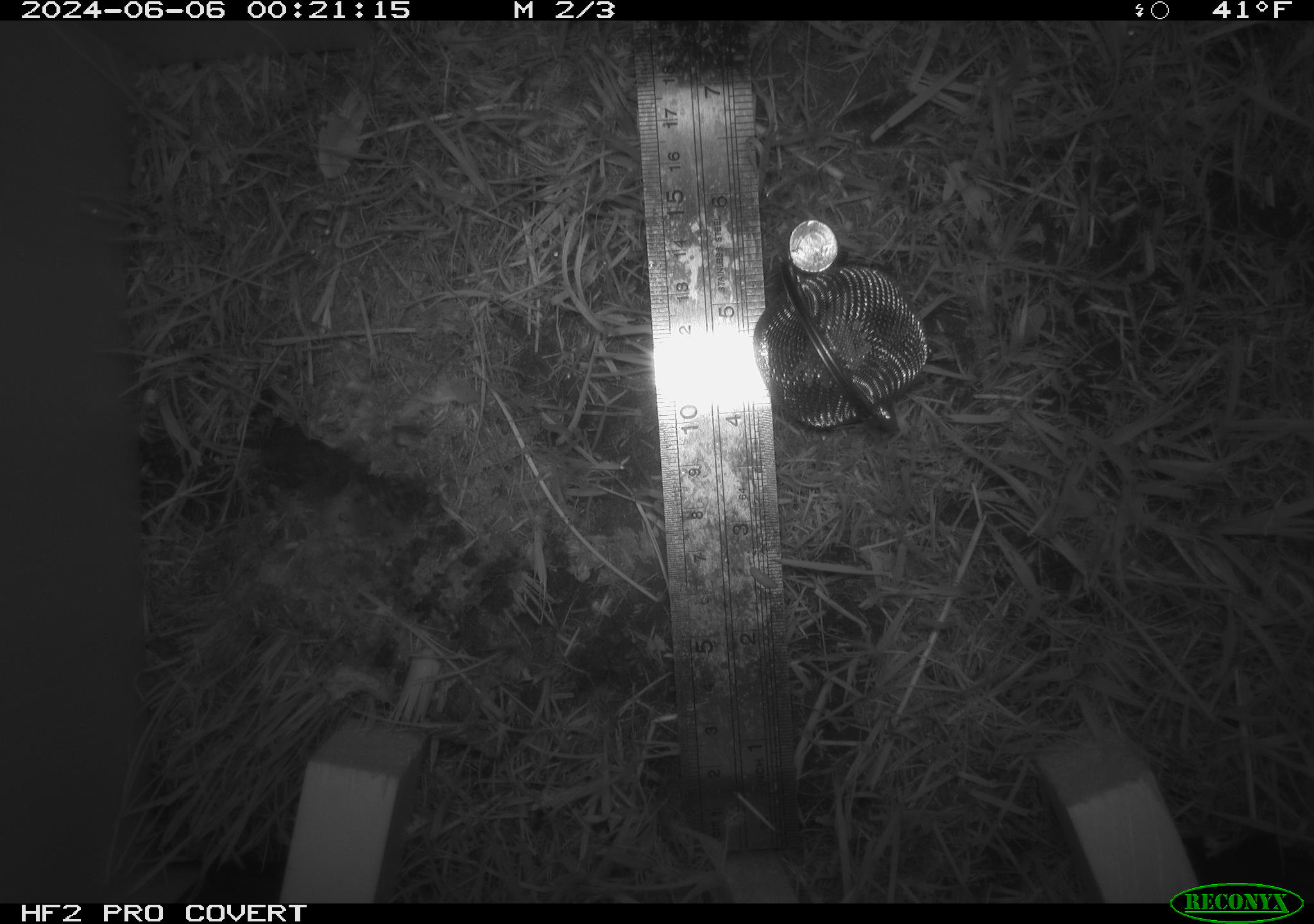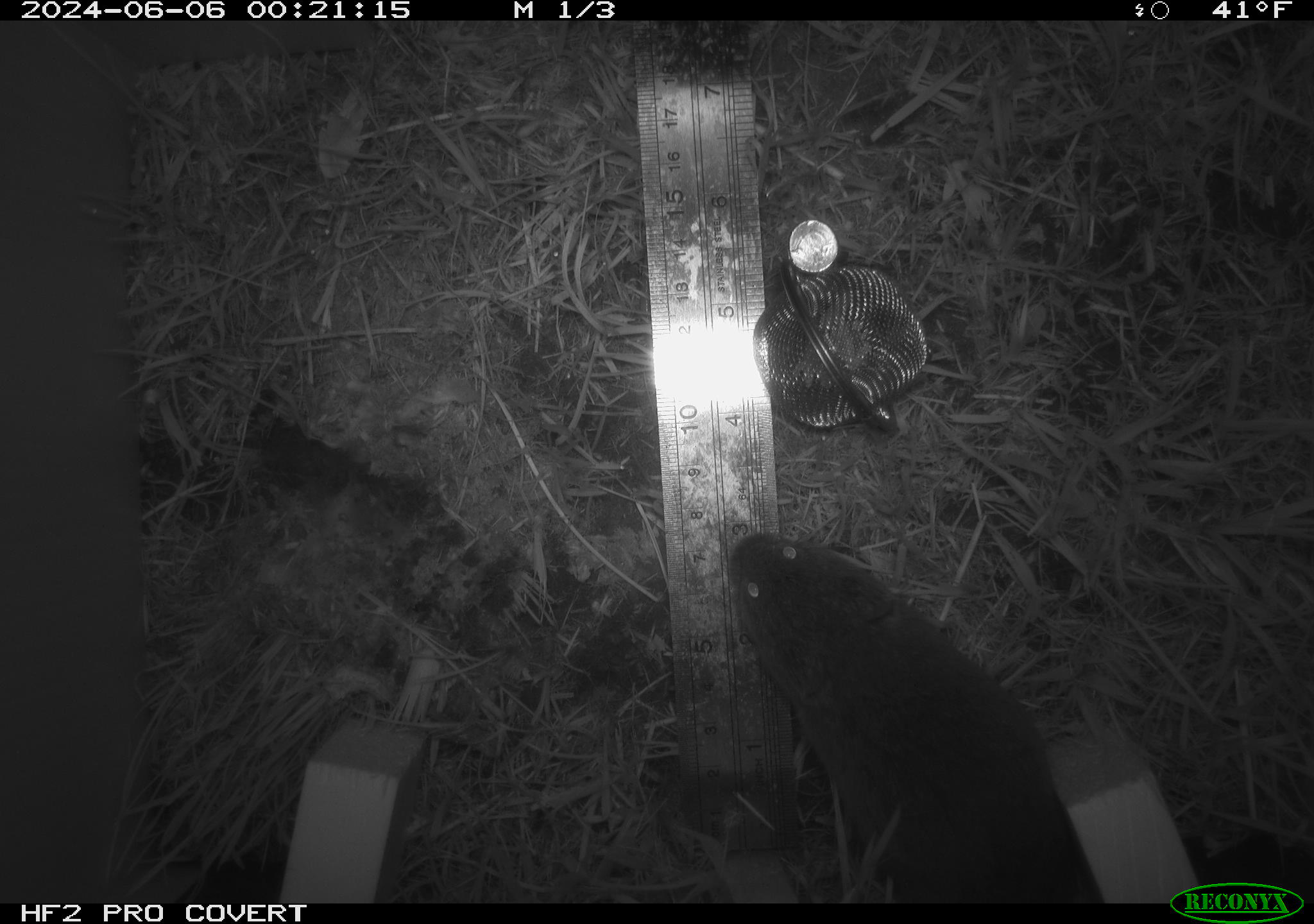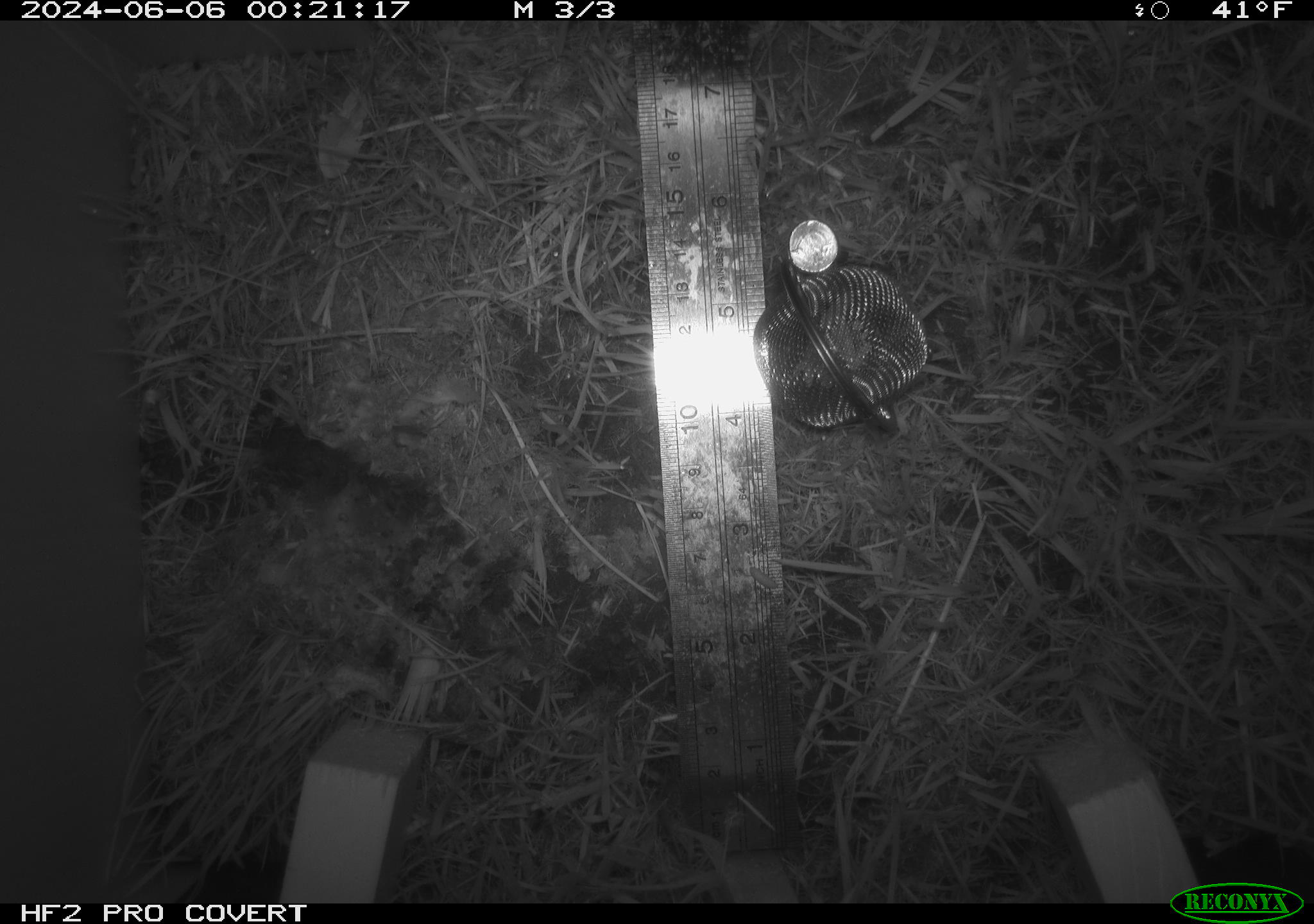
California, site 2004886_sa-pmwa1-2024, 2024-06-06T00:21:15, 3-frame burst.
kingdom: Animalia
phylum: Chordata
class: Mammalia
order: Rodentia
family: Cricetidae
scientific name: Arvicolinae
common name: voles, lemmings, and muskrats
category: arvicolinae subfamily